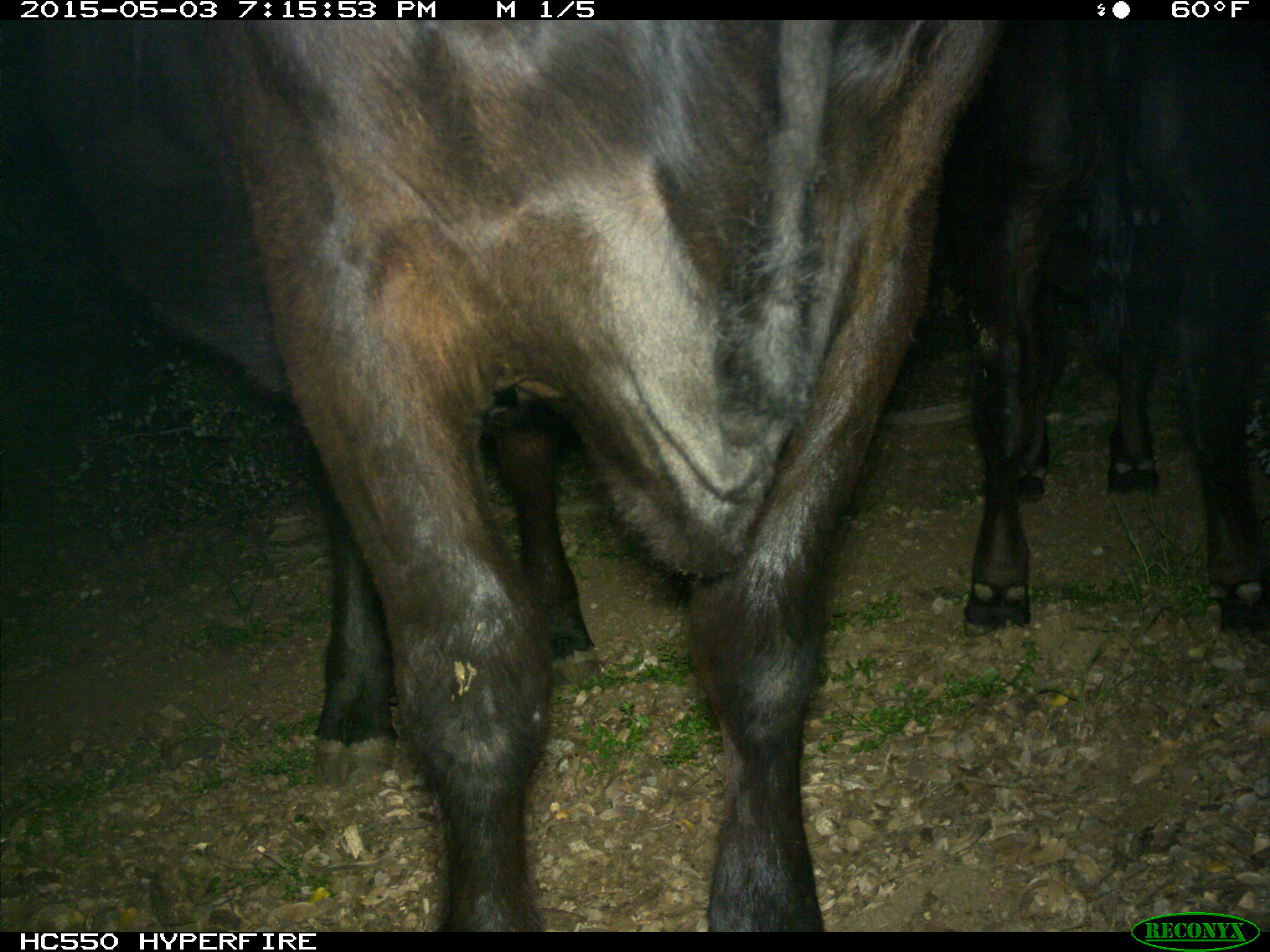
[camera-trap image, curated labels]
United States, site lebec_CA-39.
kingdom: Animalia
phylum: Chordata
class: Mammalia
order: Artiodactyla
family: Bovidae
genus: Bos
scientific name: Bos taurus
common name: domestic cow